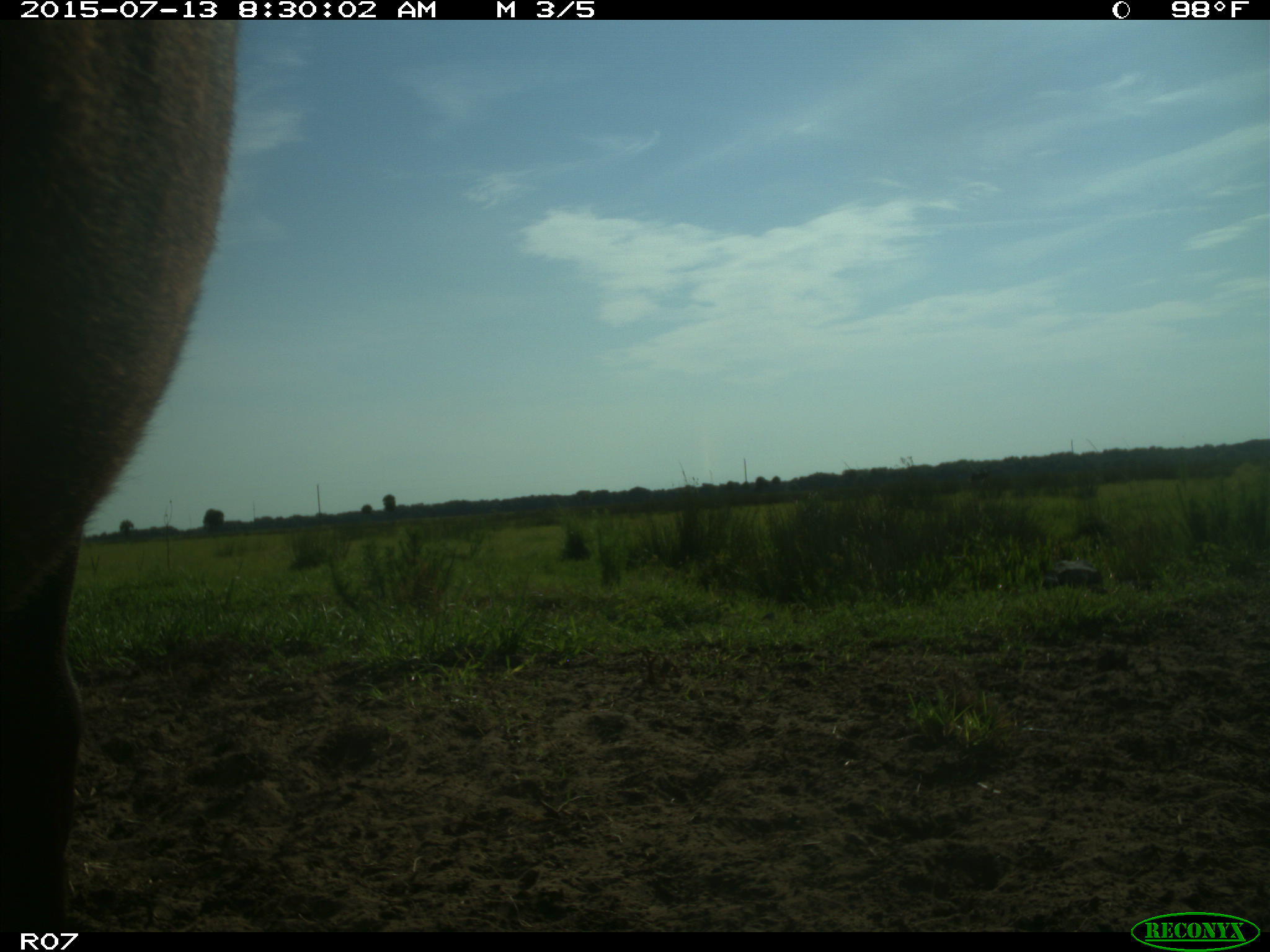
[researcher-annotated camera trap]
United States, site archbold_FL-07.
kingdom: Animalia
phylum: Chordata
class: Mammalia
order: Artiodactyla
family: Bovidae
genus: Bos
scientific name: Bos taurus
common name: domestic cow